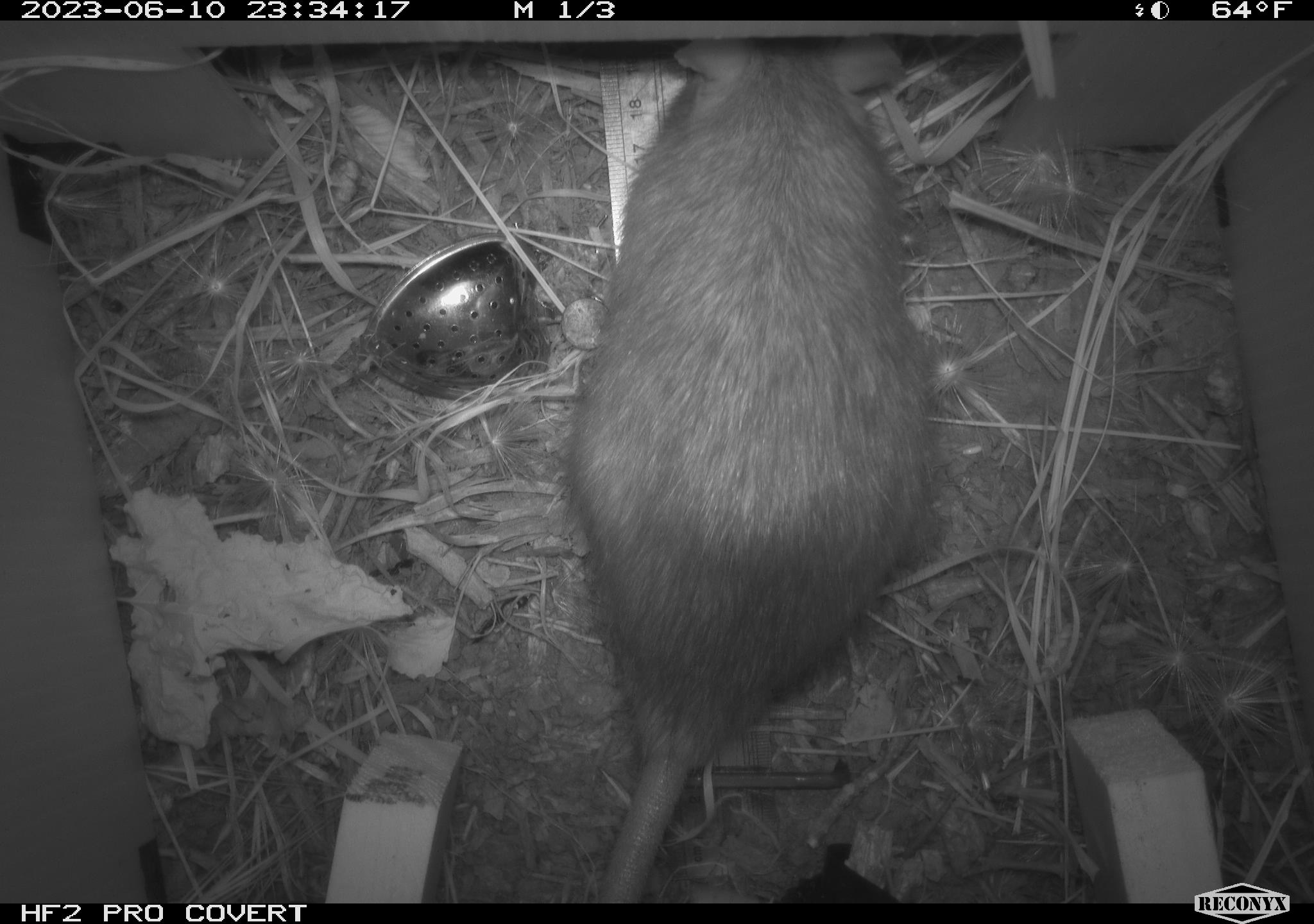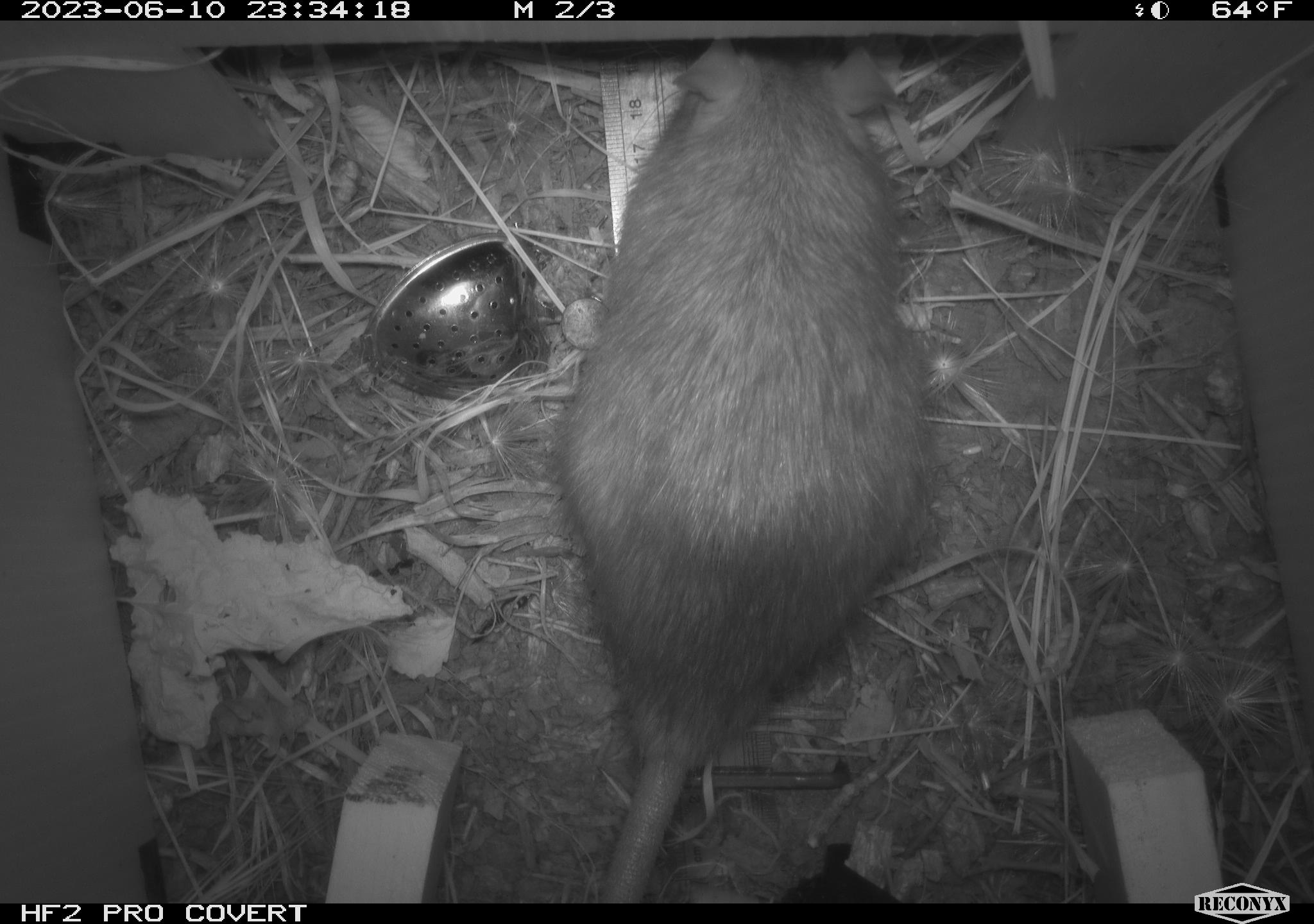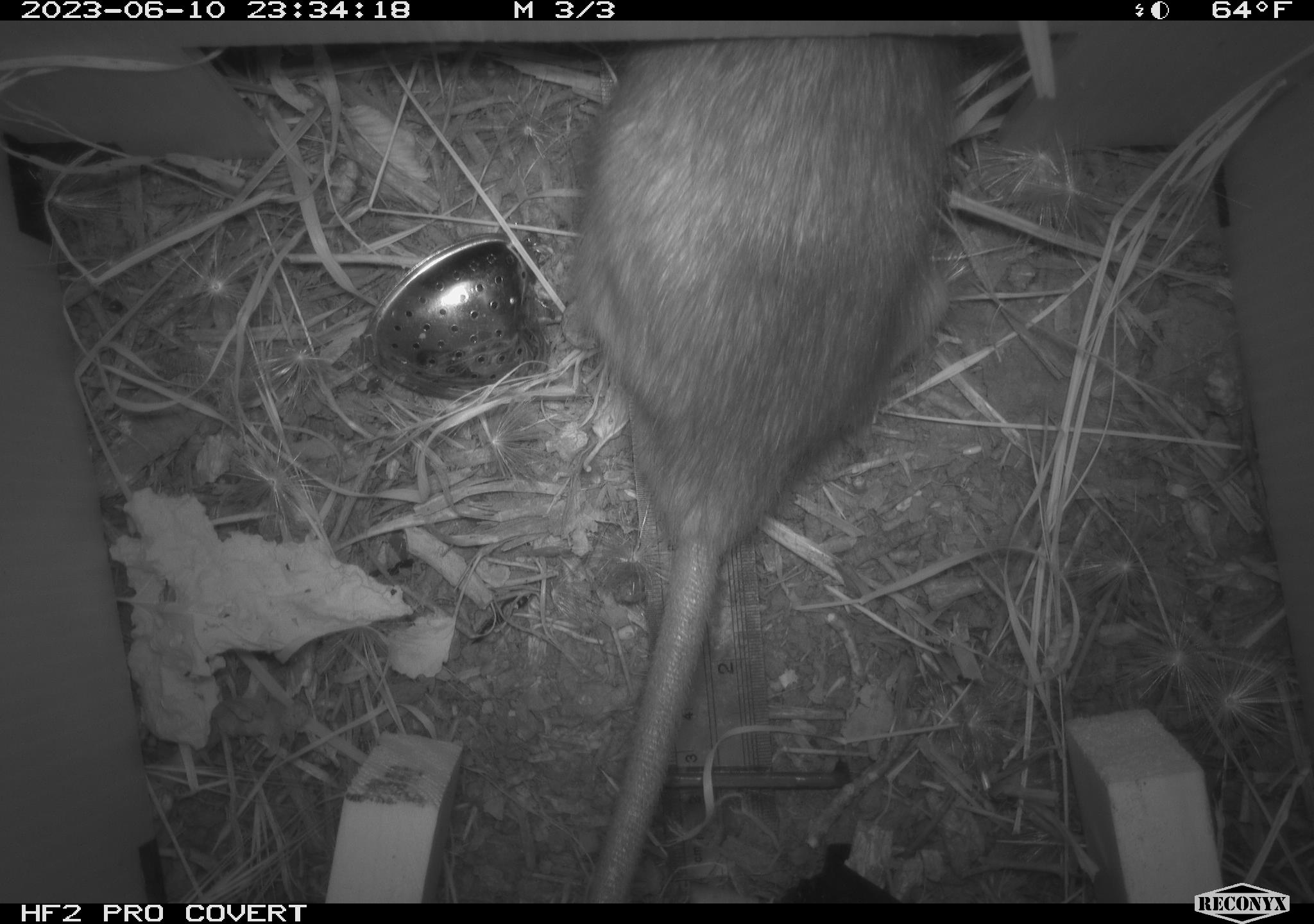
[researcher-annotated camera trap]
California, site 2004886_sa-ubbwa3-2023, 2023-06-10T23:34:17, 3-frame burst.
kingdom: Animalia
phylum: Chordata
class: Mammalia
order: Rodentia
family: Muridae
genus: Rattus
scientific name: Rattus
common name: rat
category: rattus species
Rattus species (rat) (Rattus).